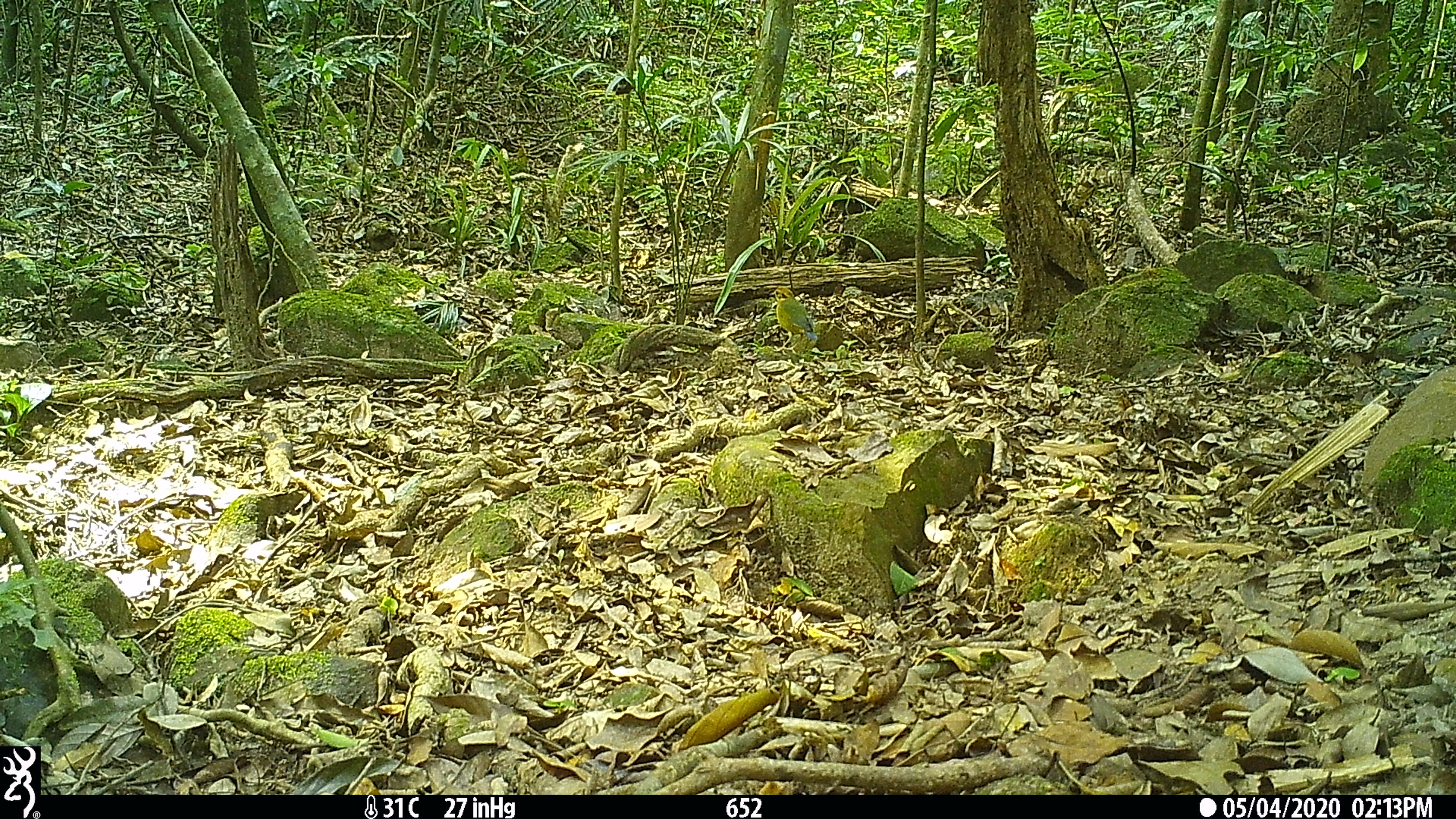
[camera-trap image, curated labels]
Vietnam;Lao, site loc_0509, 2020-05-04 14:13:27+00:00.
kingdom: Animalia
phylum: Chordata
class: Aves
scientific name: Aves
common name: bird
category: unidentified bird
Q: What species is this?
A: Unidentified bird (bird) (Aves).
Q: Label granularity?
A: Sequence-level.